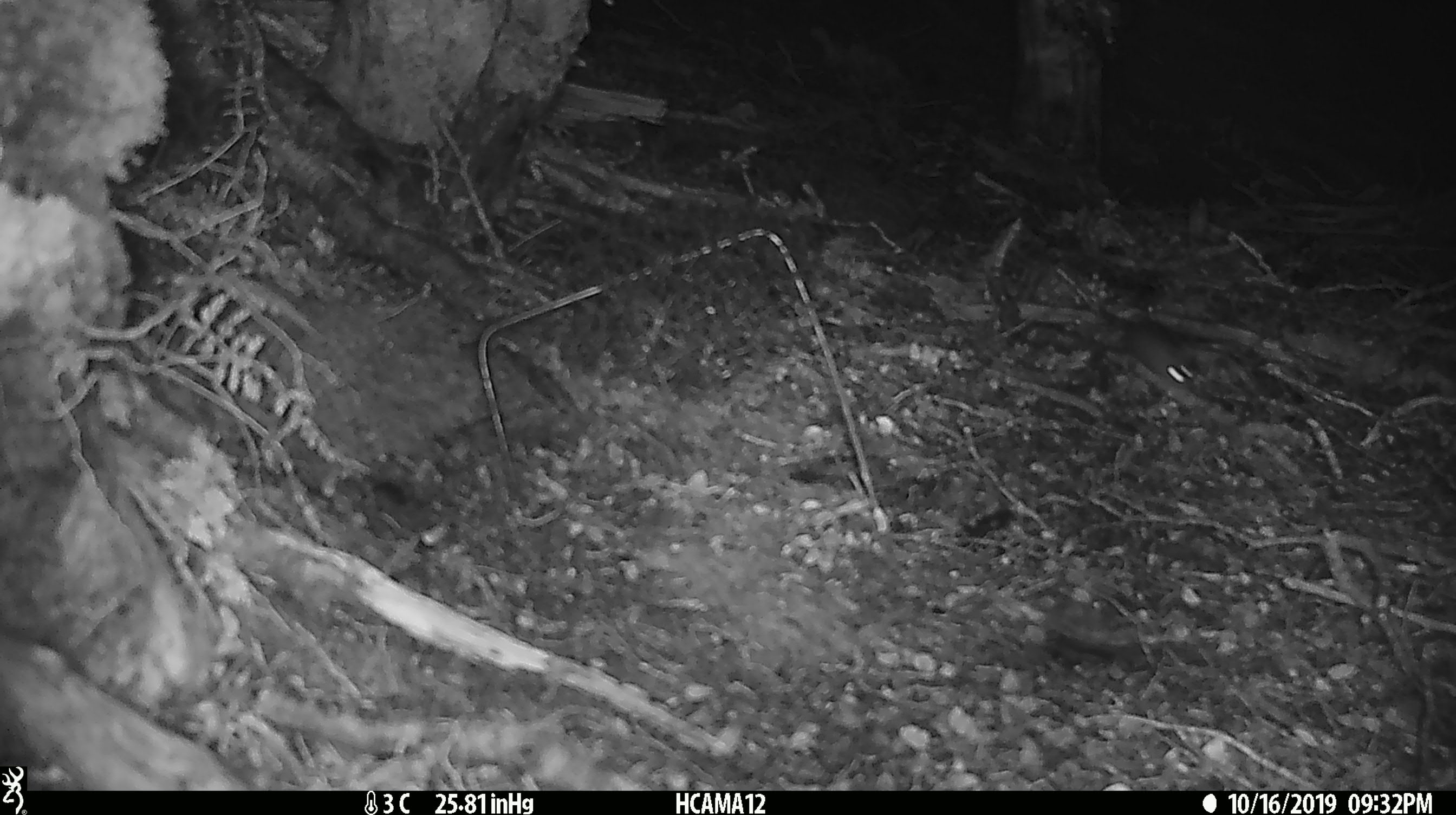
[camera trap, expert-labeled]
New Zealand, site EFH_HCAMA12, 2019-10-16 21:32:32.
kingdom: Animalia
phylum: Chordata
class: Mammalia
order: Rodentia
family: Muridae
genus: Mus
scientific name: Mus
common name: mouse